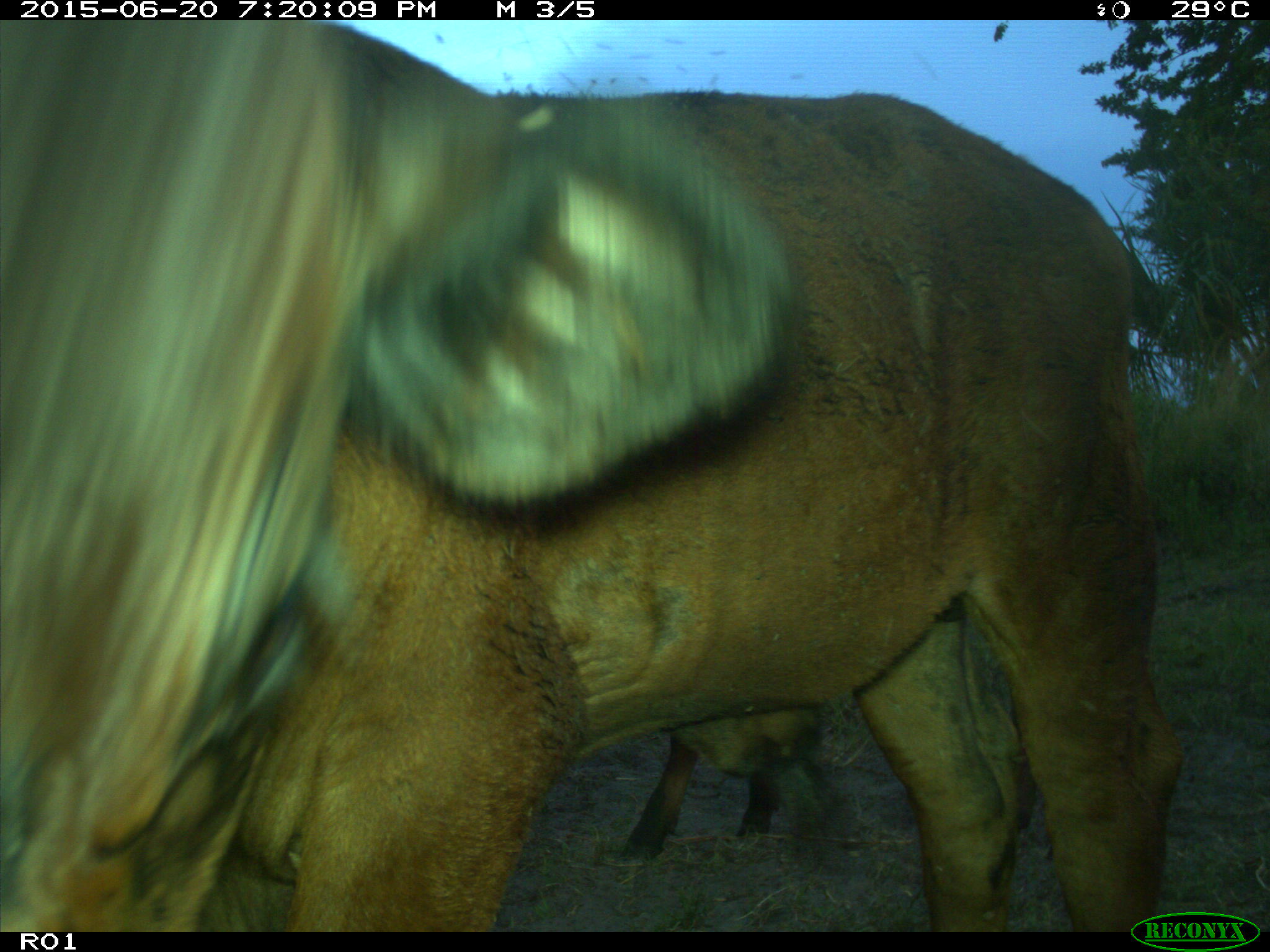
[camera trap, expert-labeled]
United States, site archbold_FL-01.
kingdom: Animalia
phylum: Chordata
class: Mammalia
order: Artiodactyla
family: Bovidae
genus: Bos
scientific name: Bos taurus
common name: domestic cow